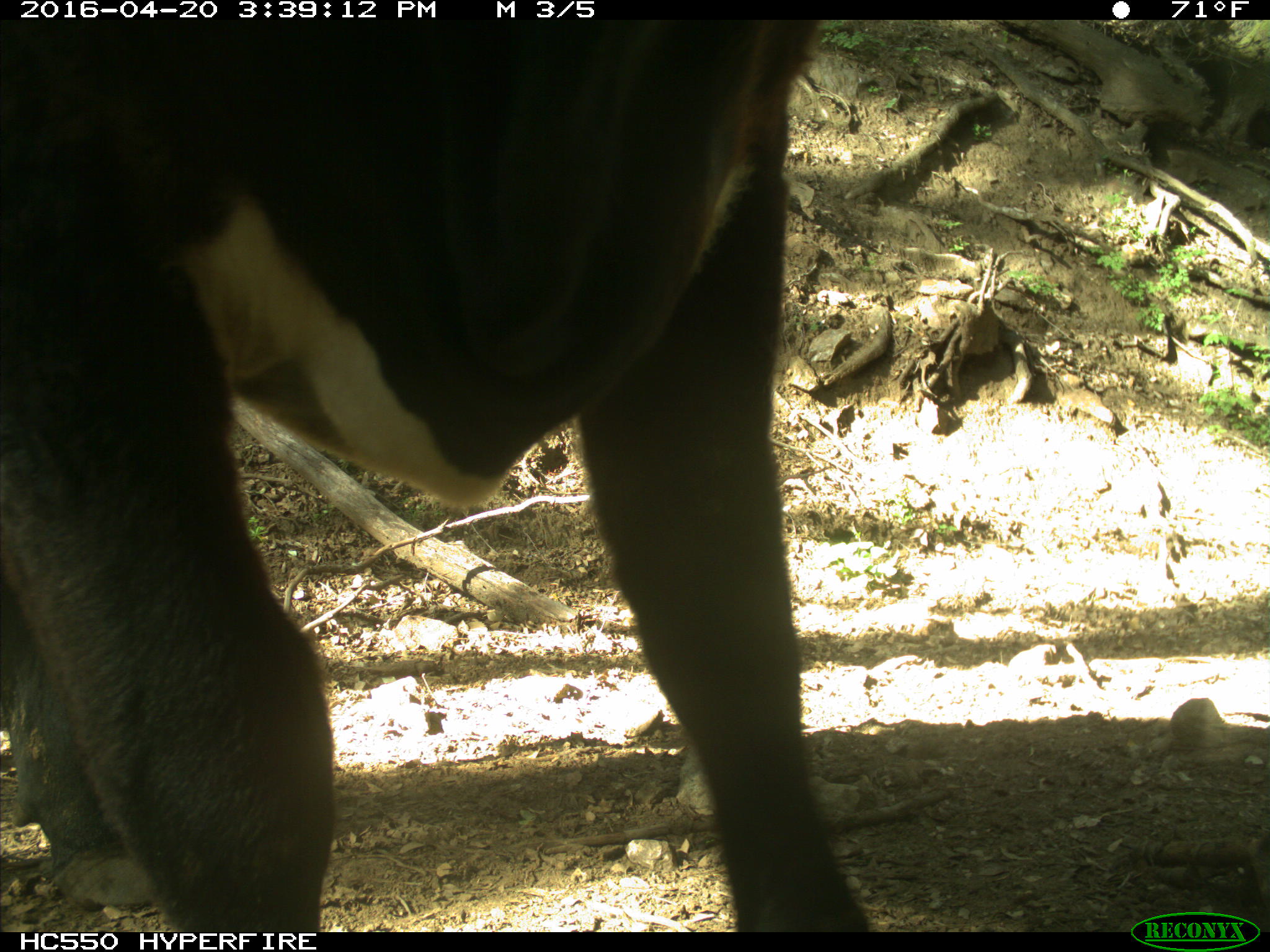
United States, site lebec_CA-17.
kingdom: Animalia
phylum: Chordata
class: Mammalia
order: Artiodactyla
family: Bovidae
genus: Bos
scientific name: Bos taurus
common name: domestic cow